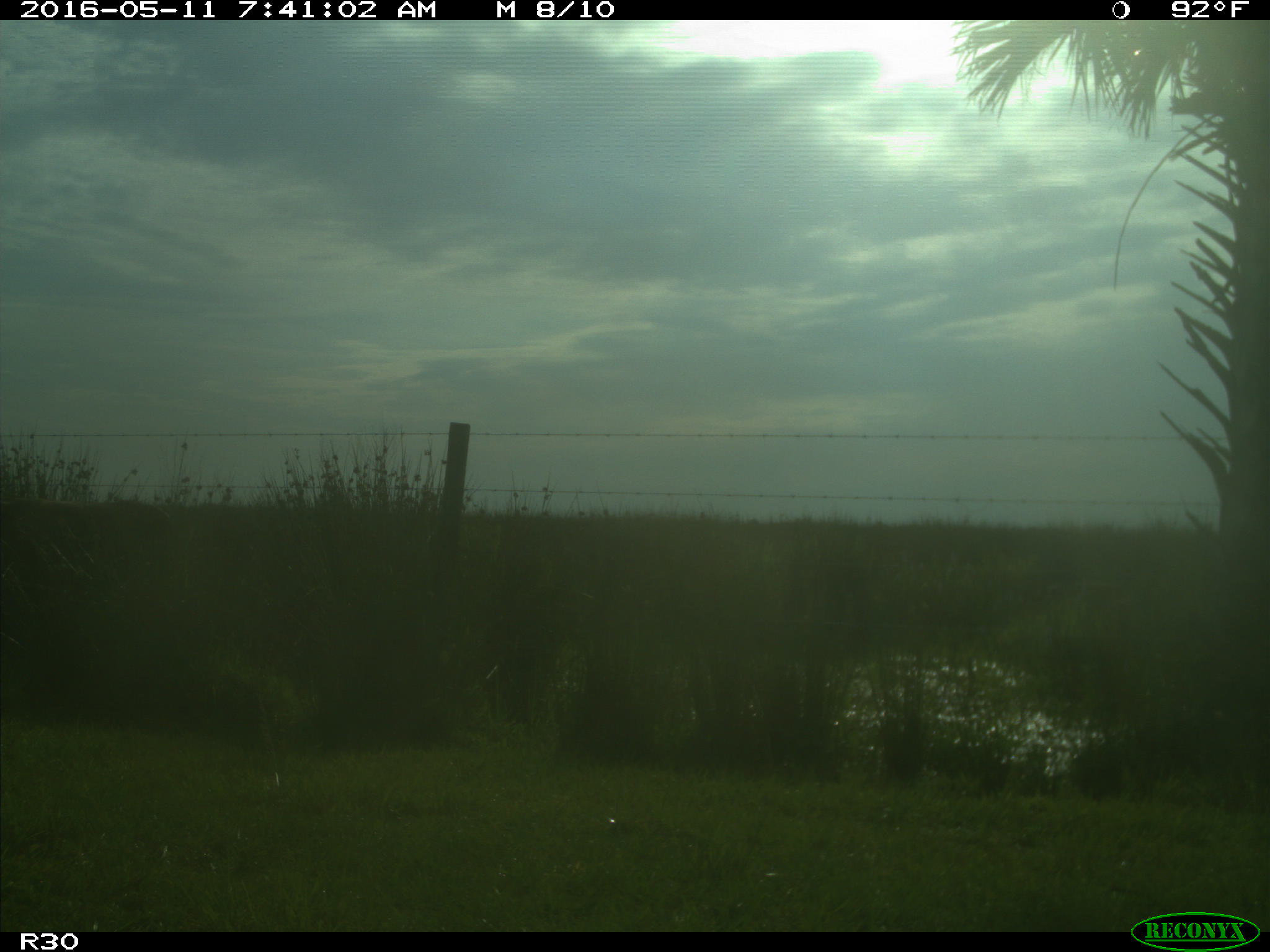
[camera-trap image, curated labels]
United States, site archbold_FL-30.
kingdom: Animalia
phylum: Chordata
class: Mammalia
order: Artiodactyla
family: Bovidae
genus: Bos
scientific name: Bos taurus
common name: domestic cow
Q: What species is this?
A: Bos taurus (domestic cow).